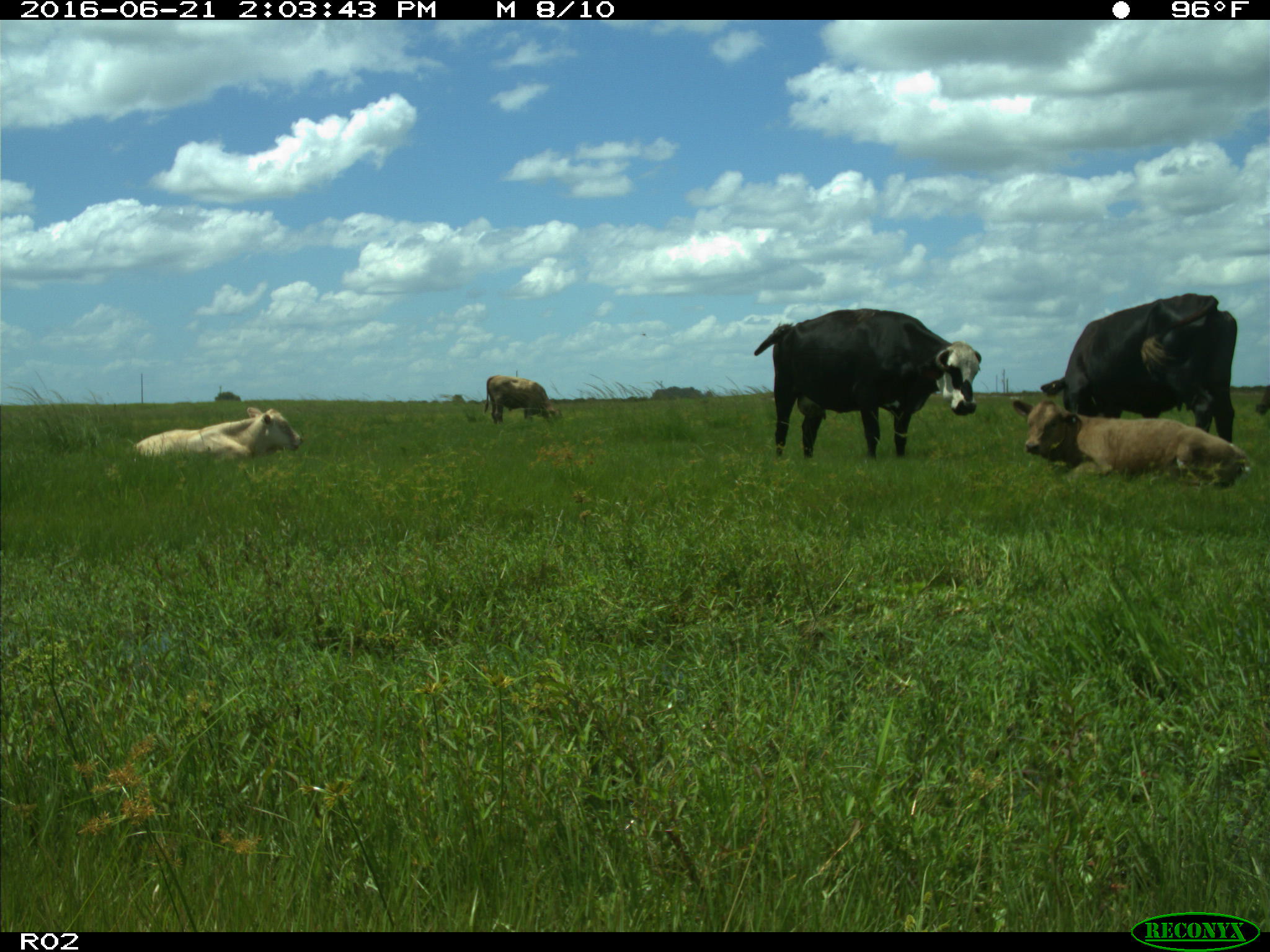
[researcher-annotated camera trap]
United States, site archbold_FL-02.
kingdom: Animalia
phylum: Chordata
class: Mammalia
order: Artiodactyla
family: Bovidae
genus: Bos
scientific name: Bos taurus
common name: domestic cow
Bos taurus (domestic cow).